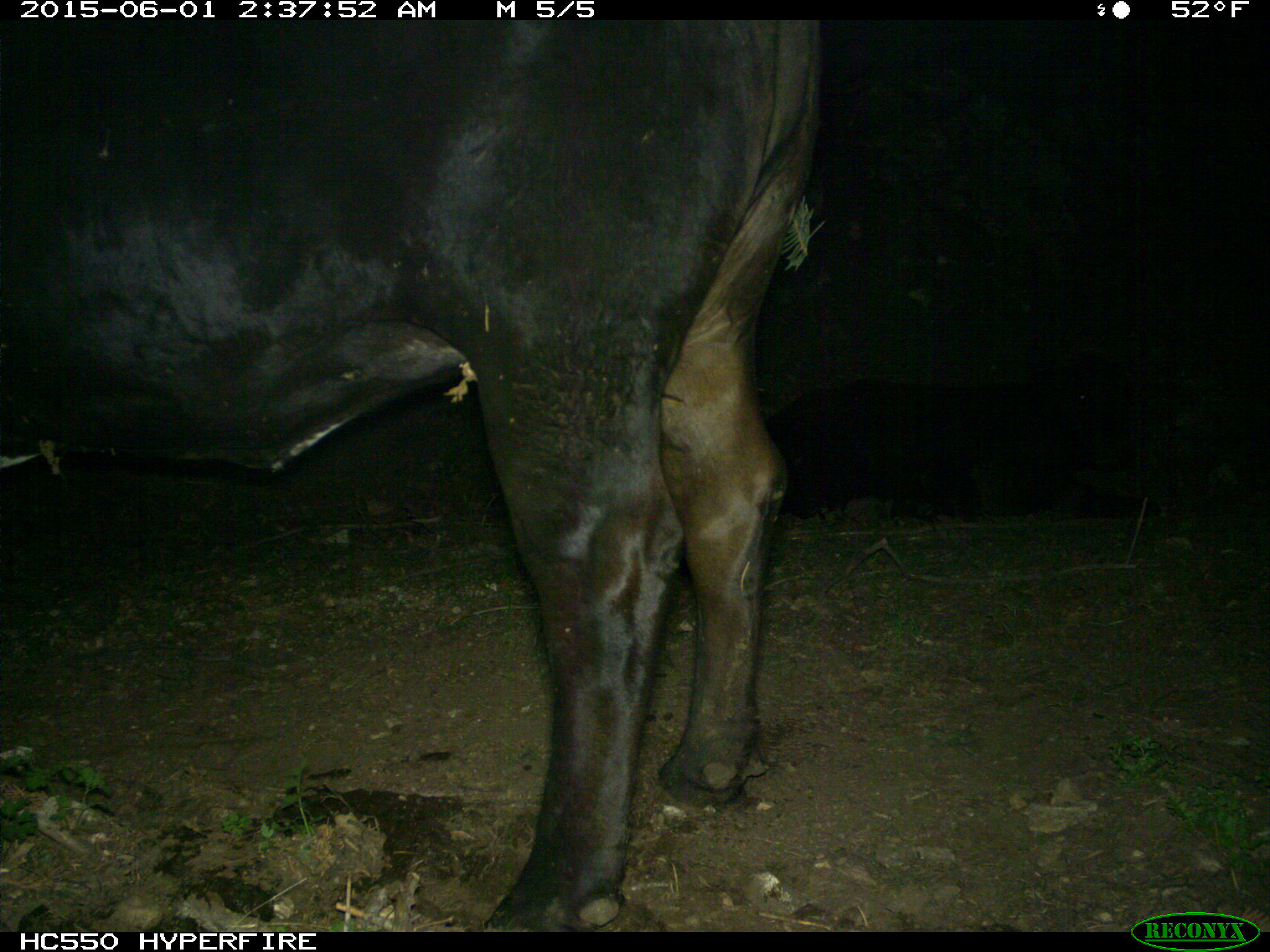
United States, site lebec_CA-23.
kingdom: Animalia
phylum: Chordata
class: Mammalia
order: Artiodactyla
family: Bovidae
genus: Bos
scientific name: Bos taurus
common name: domestic cow